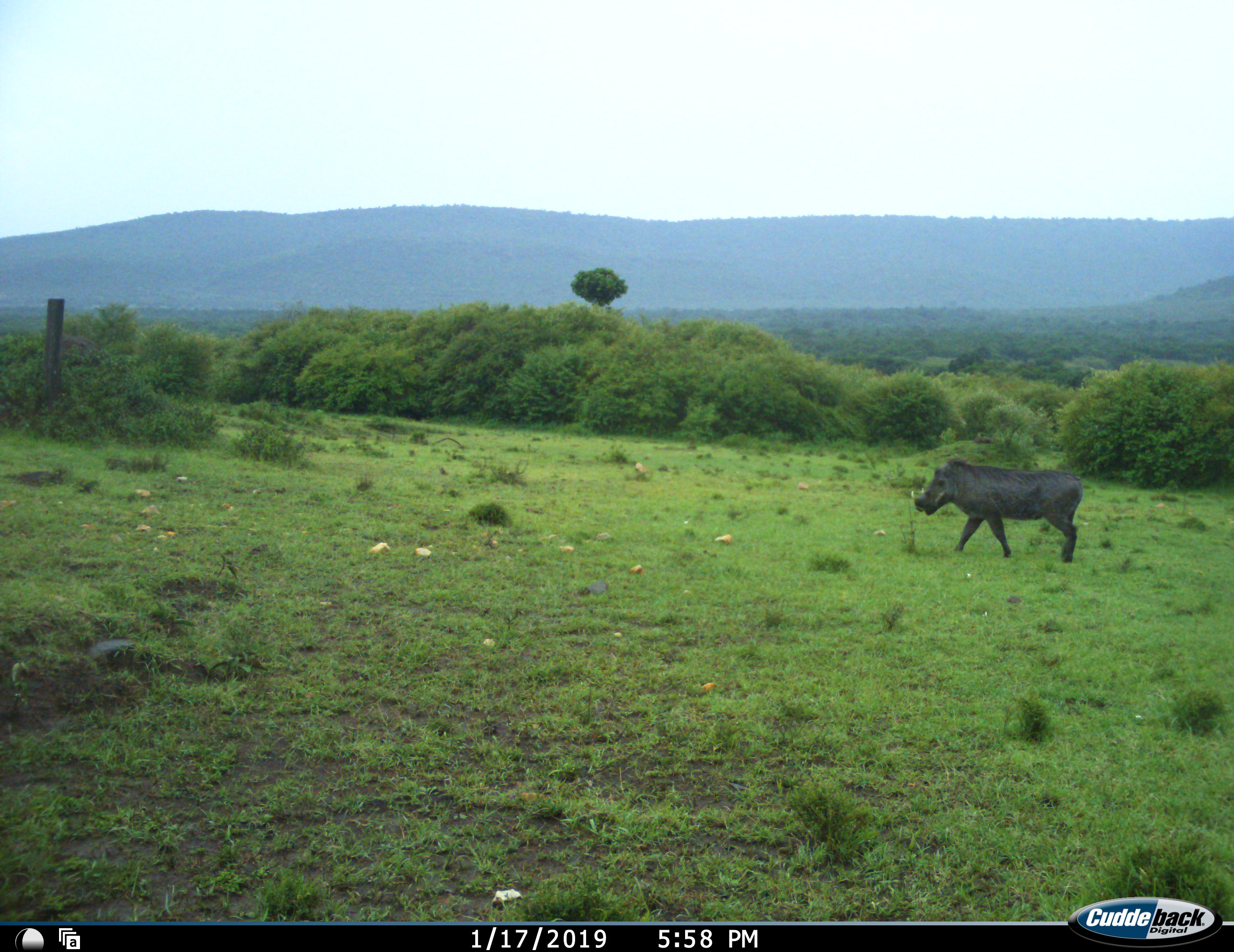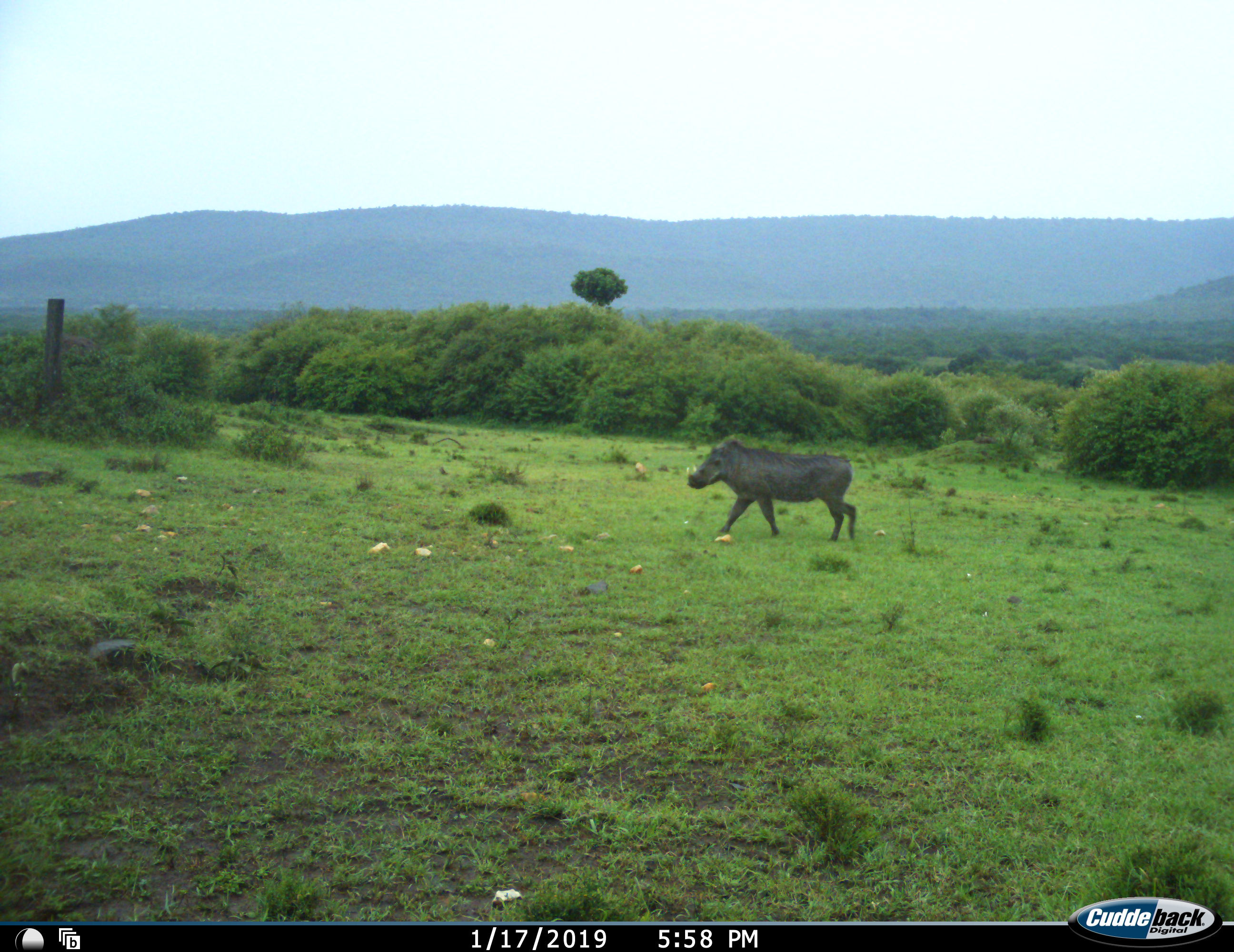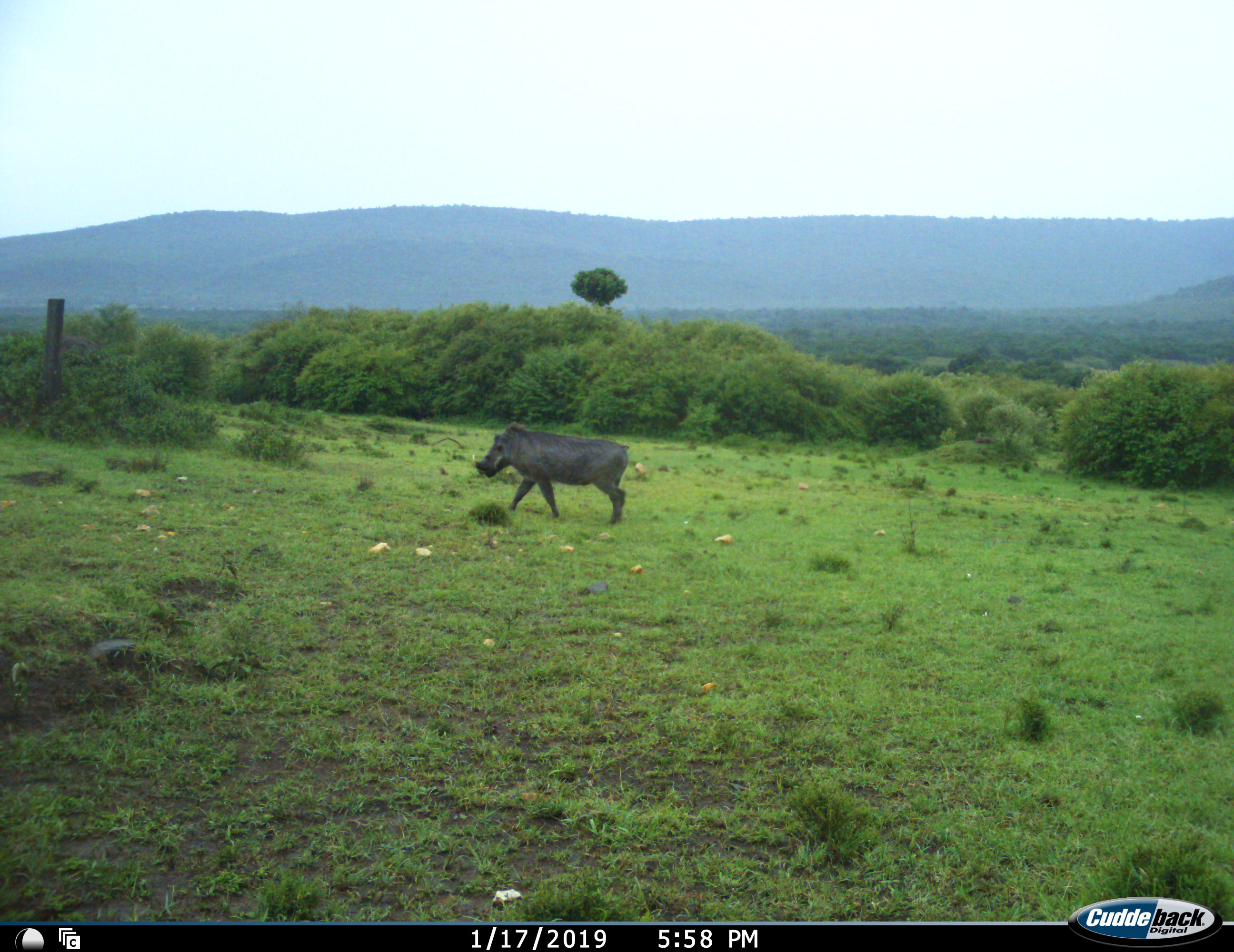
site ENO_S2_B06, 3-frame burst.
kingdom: Animalia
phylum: Chordata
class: Mammalia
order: Artiodactyla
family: Suidae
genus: Phacochoerus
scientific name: Phacochoerus africanus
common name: warthog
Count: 1.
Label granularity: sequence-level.